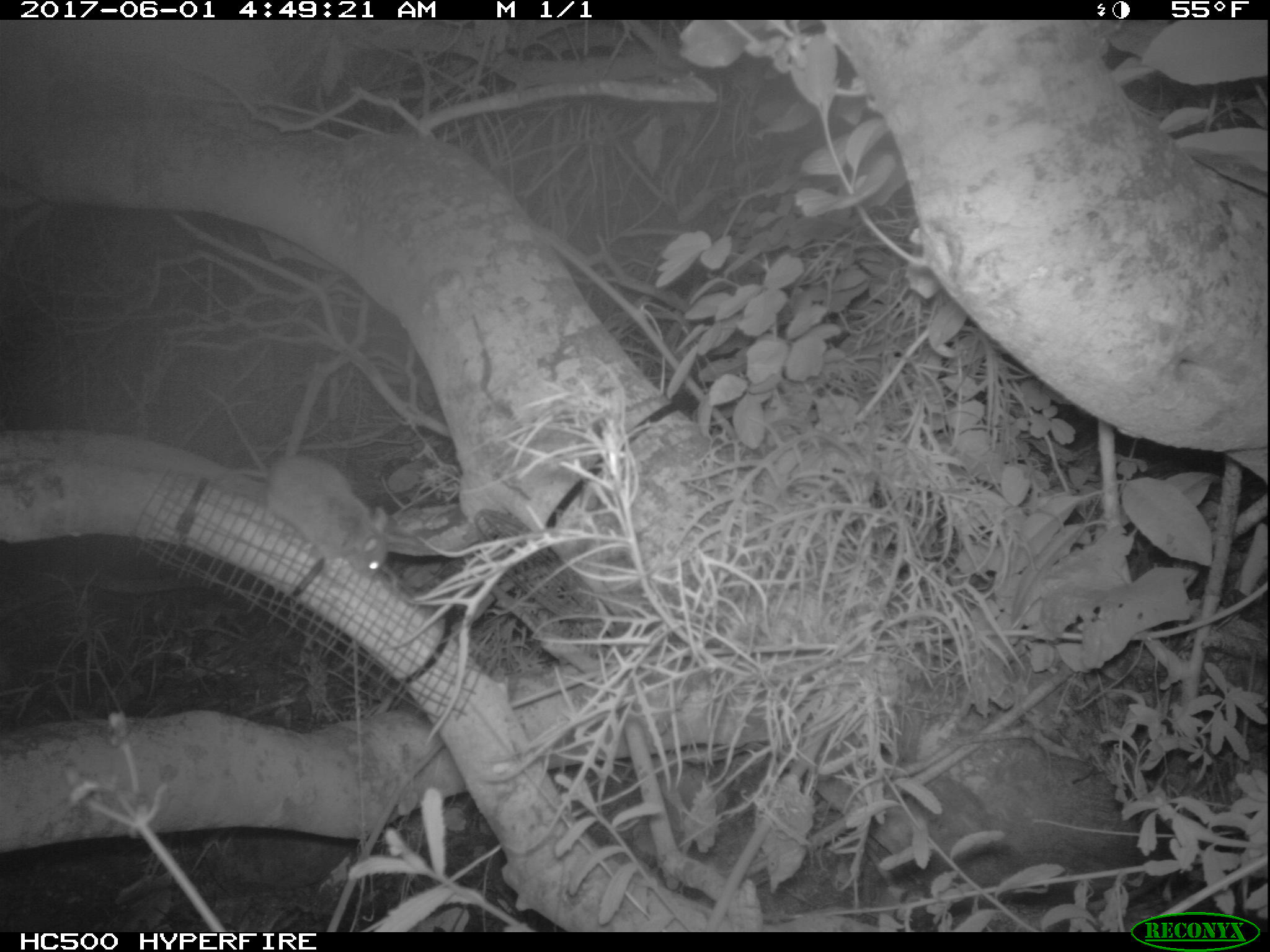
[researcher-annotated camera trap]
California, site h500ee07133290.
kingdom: Animalia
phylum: Chordata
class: Mammalia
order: Rodentia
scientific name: Rodentia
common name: rodent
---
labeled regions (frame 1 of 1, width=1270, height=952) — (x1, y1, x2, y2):
rodent: (231, 452, 390, 578)